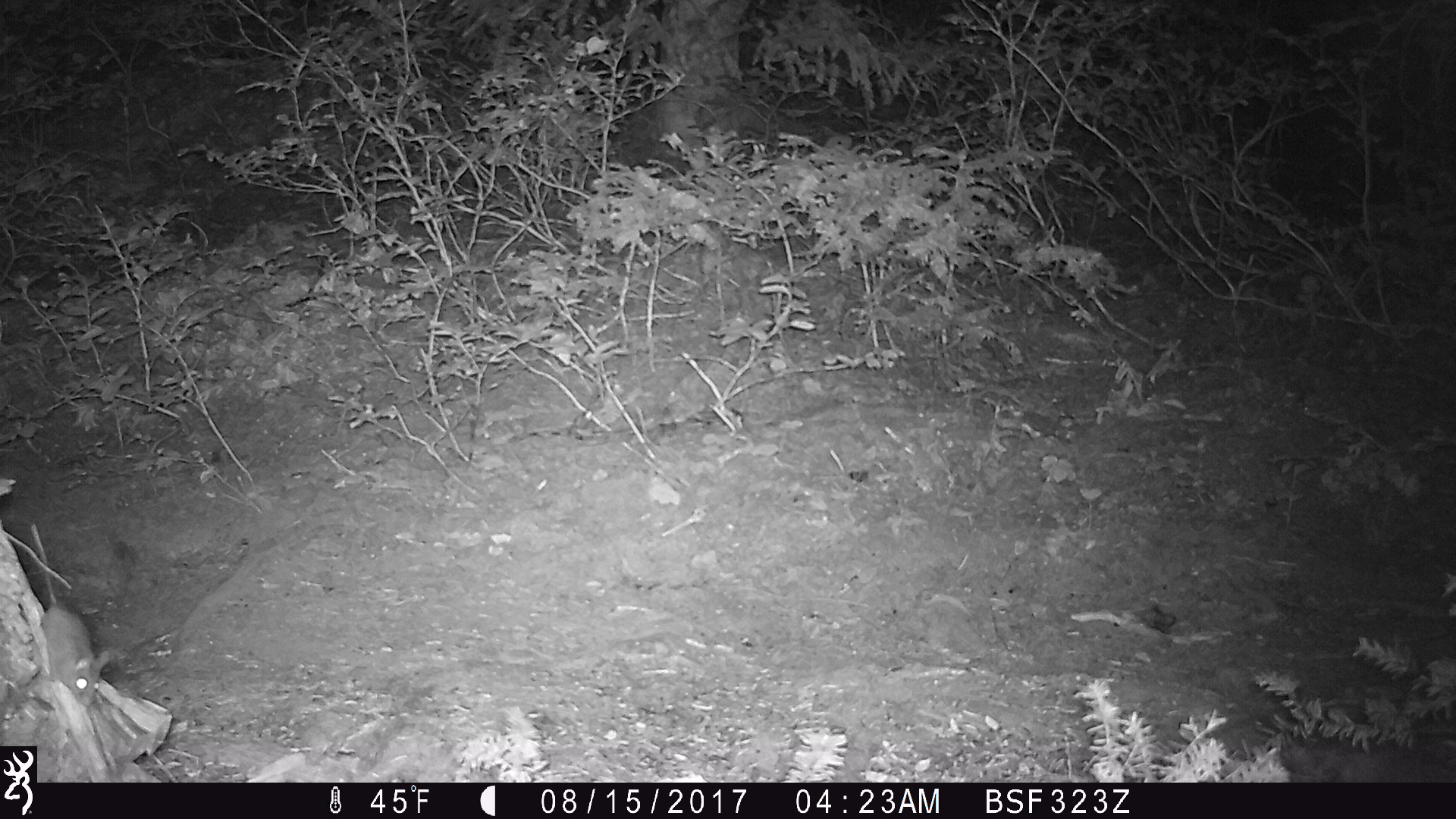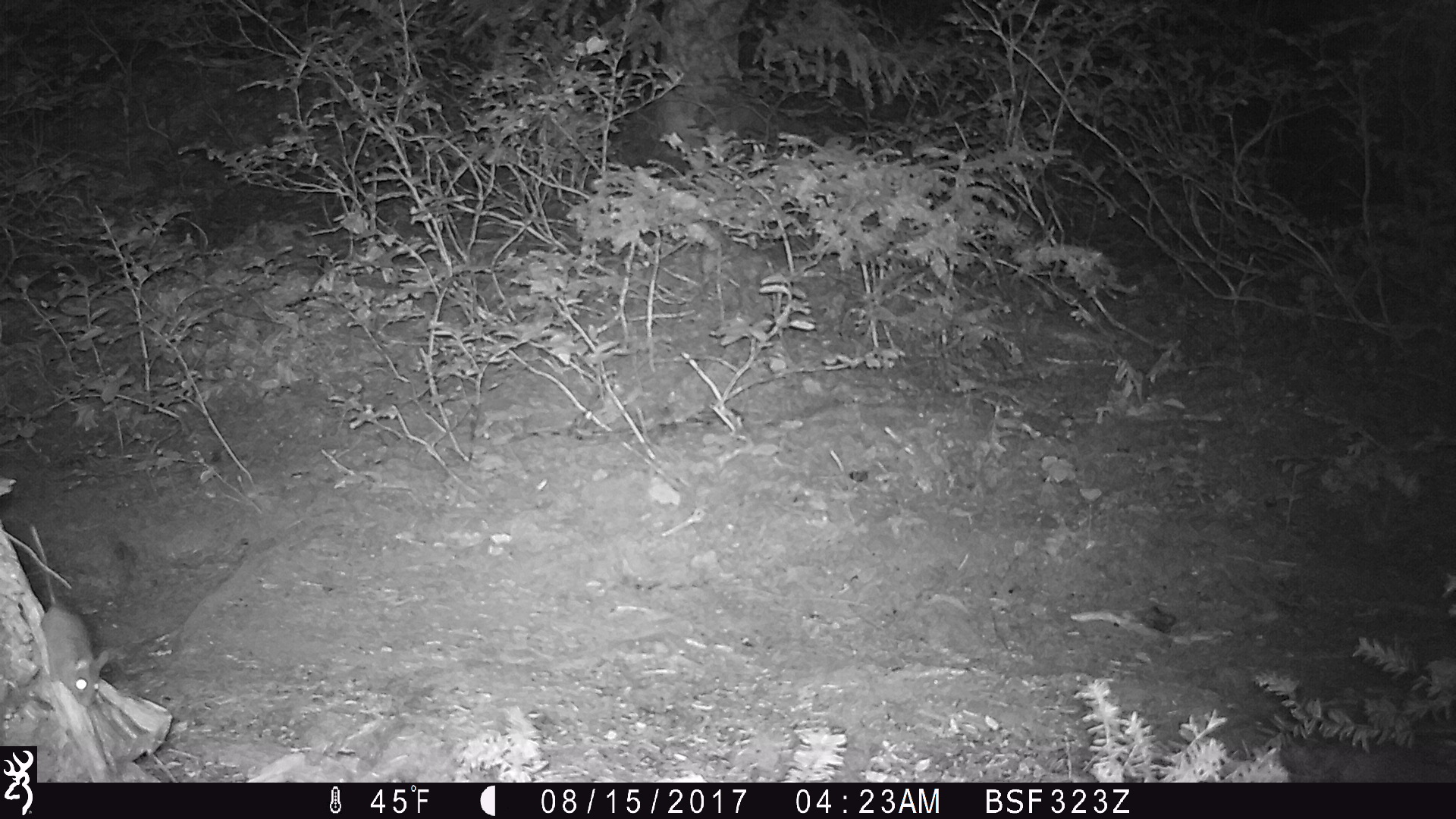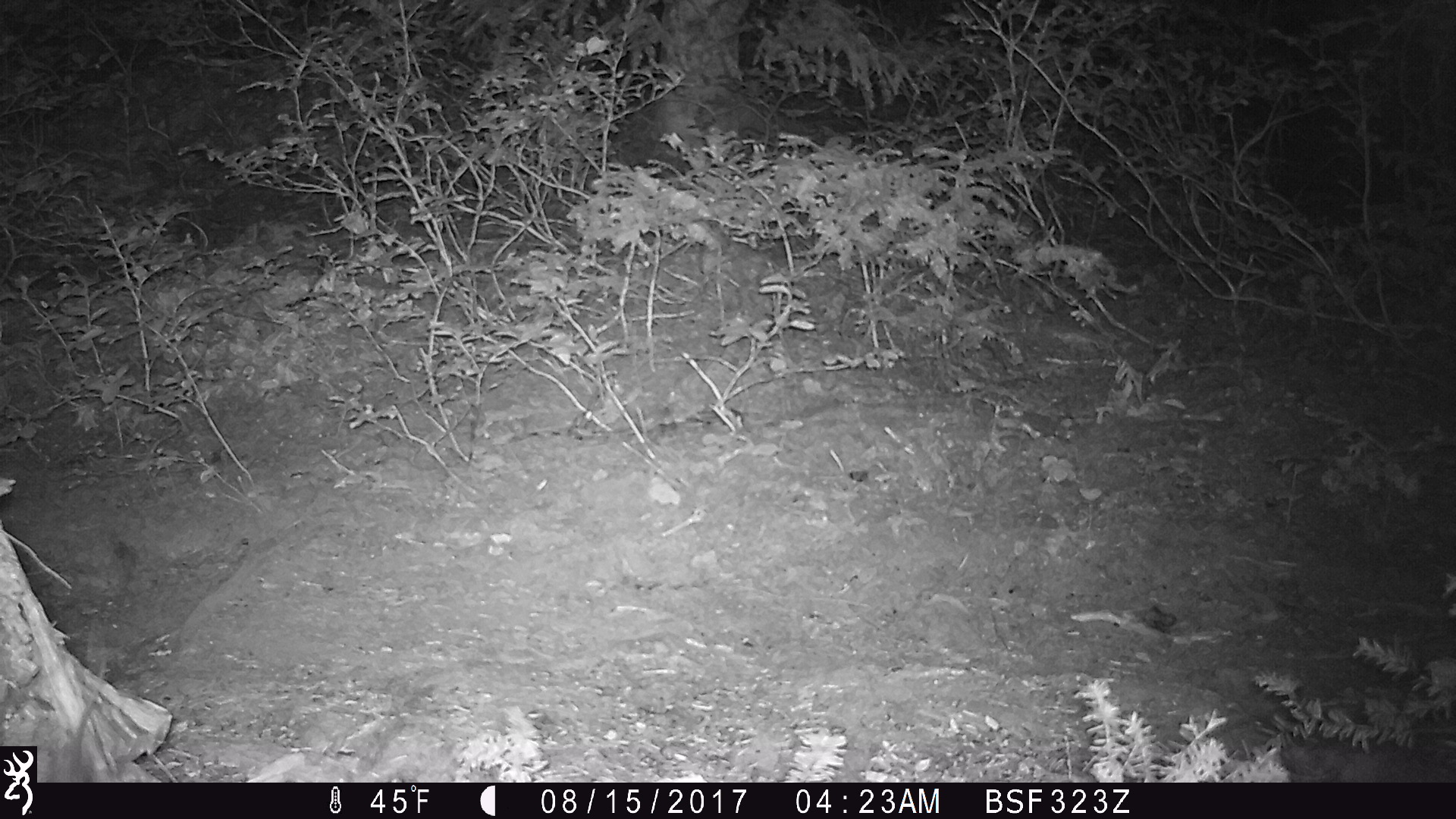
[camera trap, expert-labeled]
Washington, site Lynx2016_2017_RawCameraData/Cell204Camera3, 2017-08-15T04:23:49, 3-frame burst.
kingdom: Animalia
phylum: Chordata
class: Mammalia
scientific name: Mammalia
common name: small mammal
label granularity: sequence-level